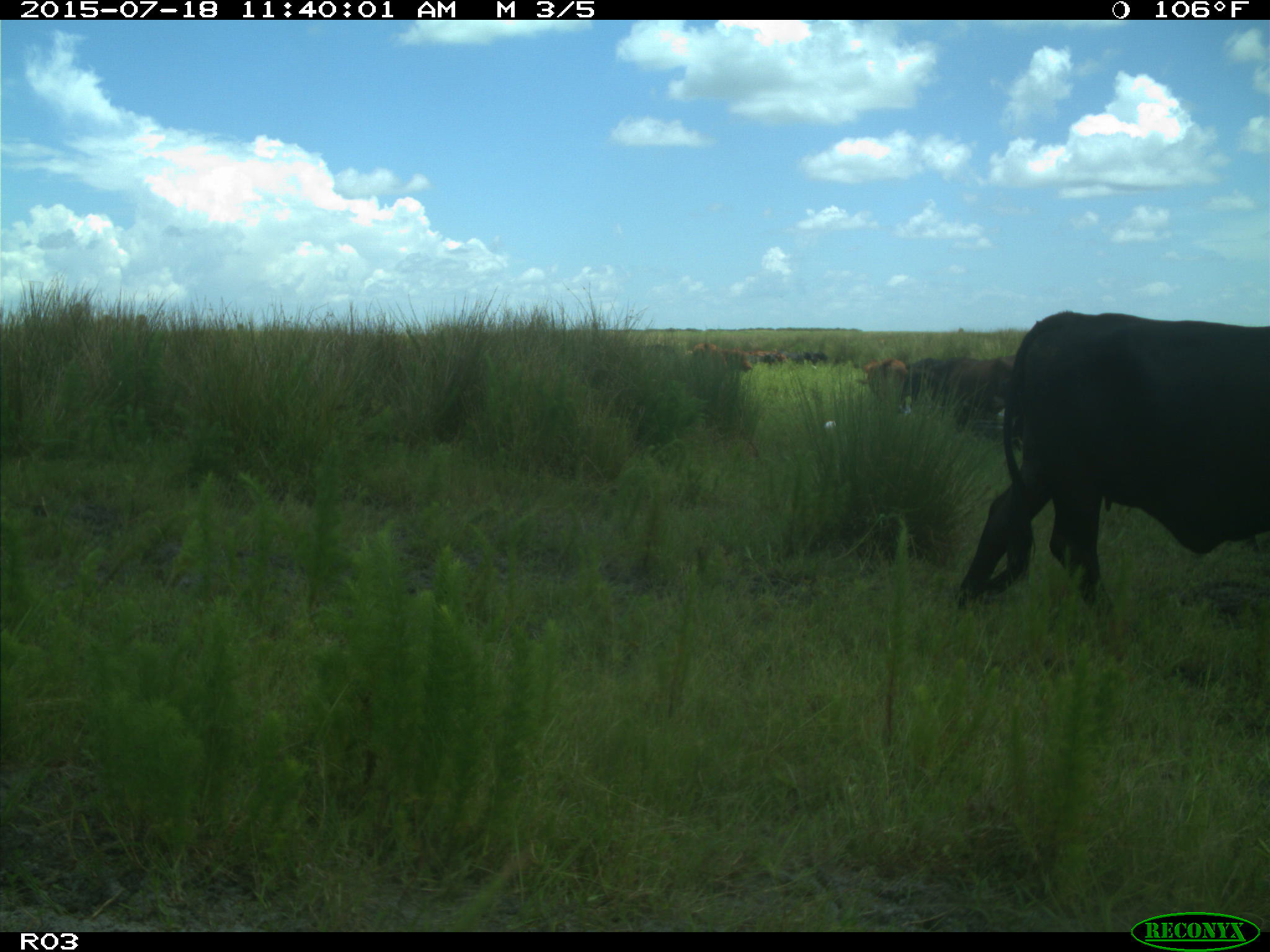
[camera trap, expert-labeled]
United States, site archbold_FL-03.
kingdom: Animalia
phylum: Chordata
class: Mammalia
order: Artiodactyla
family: Bovidae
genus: Bos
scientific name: Bos taurus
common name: domestic cow